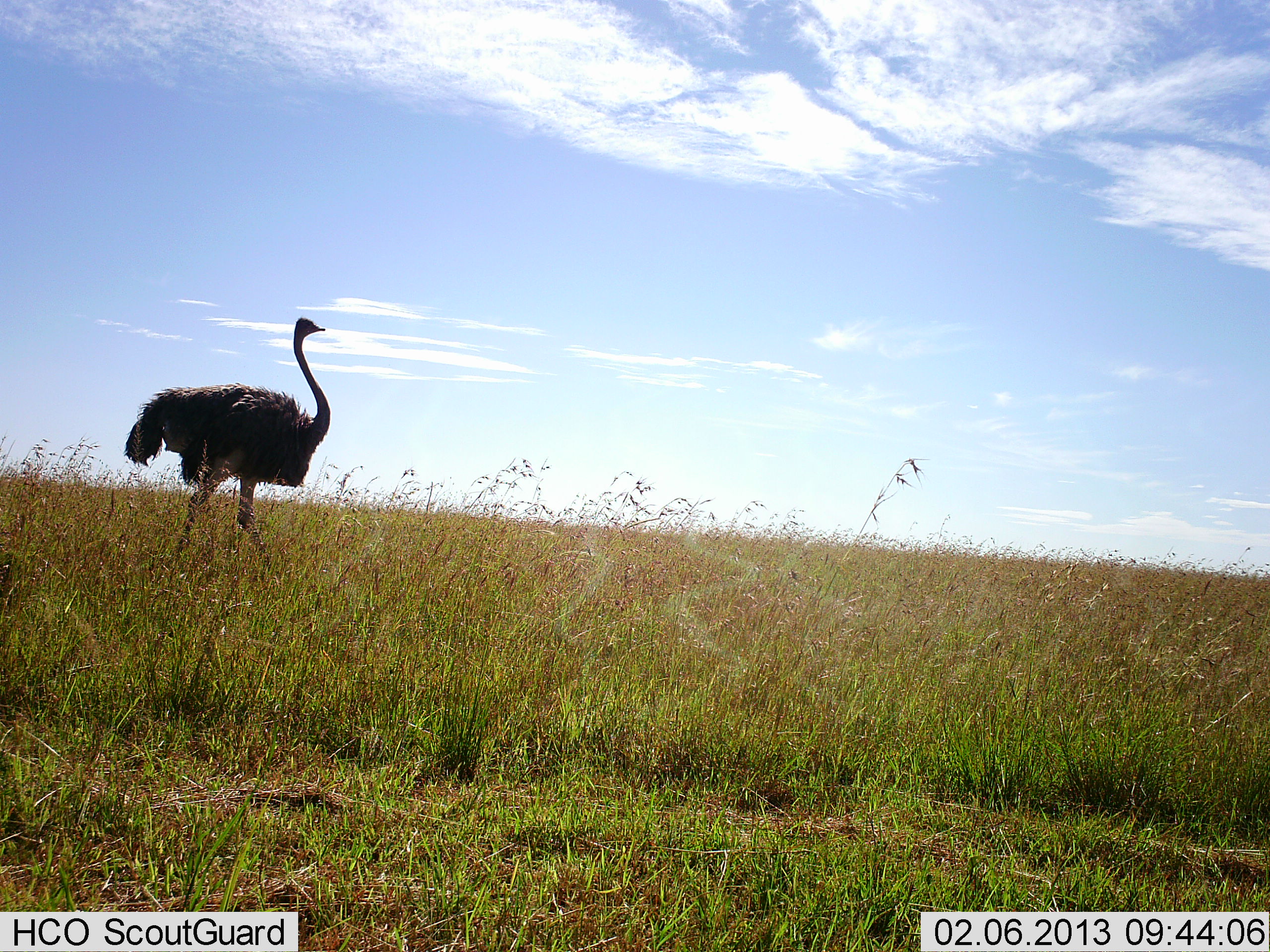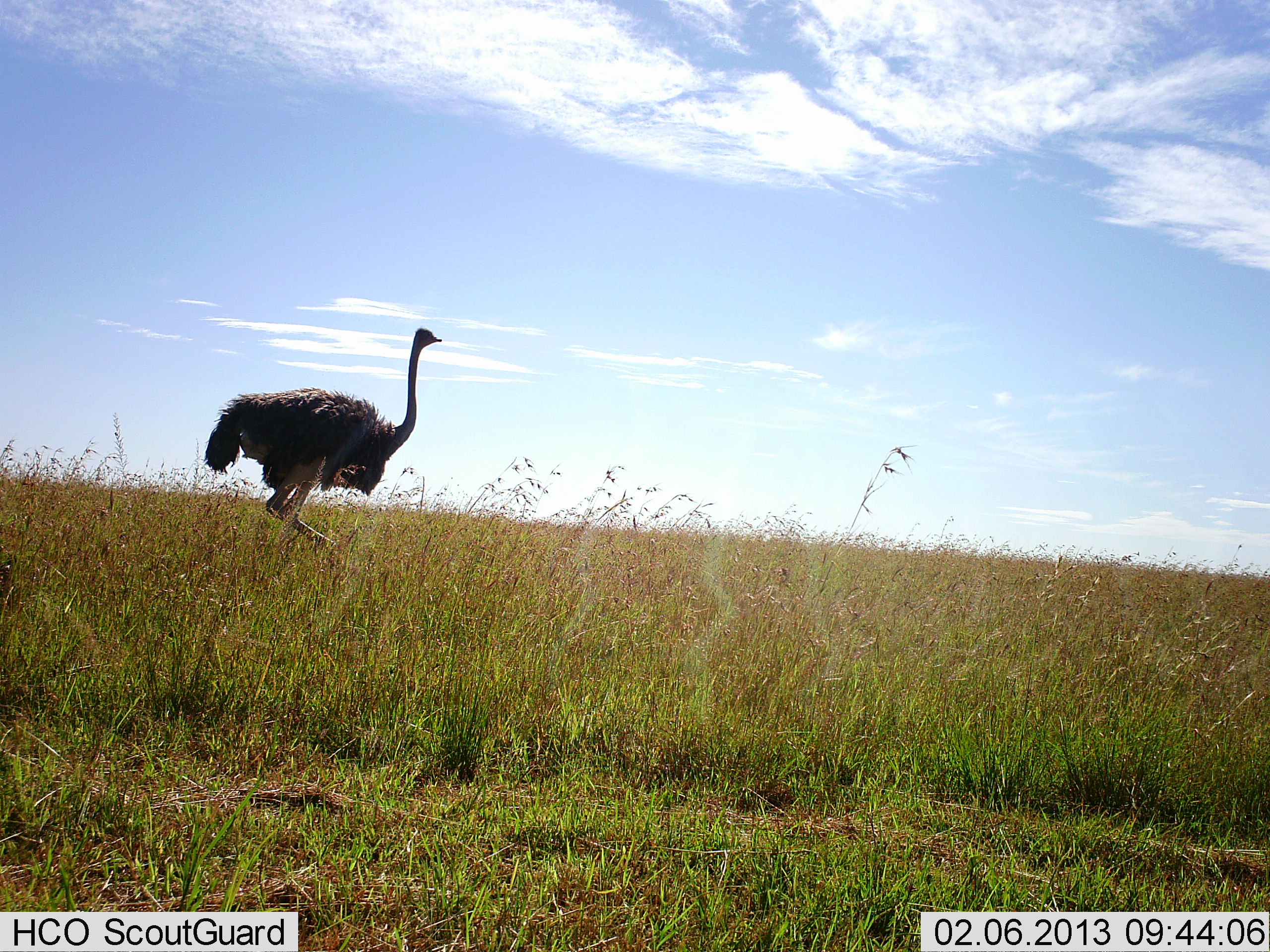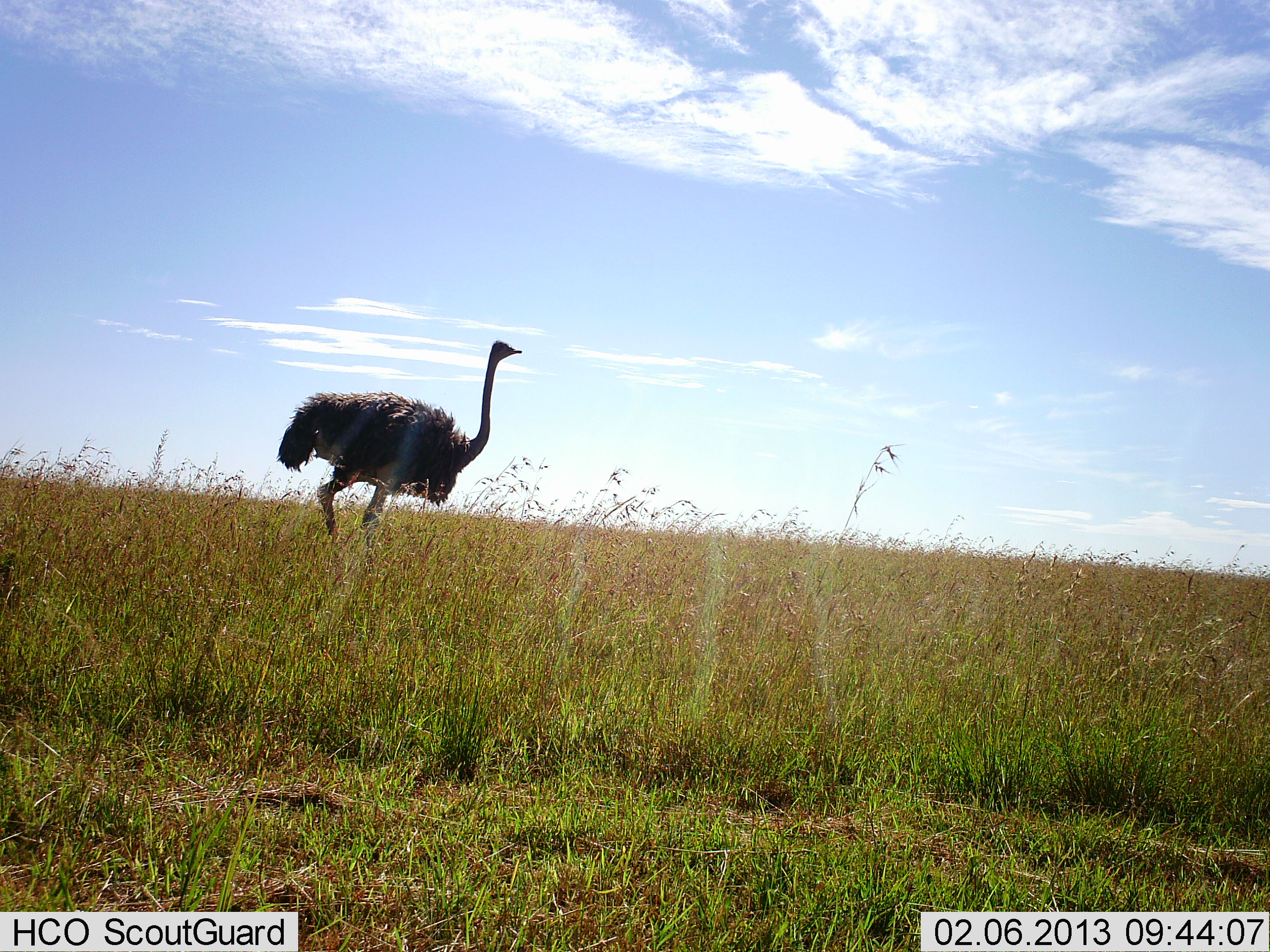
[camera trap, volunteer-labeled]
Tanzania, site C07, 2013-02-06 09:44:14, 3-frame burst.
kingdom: Animalia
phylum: Chordata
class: Aves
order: Struthioniformes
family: Struthionidae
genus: Struthio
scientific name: Struthio camelus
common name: ostrich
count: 1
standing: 2%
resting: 0%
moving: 98%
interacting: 0%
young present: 0%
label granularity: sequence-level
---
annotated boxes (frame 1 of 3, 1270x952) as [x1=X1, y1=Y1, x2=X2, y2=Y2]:
animal: [x1=121, y1=314, x2=334, y2=578]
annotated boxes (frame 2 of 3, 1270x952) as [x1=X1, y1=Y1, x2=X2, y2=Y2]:
animal: [x1=203, y1=314, x2=444, y2=553]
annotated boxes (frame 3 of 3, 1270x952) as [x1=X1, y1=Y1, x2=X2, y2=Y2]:
animal: [x1=275, y1=340, x2=524, y2=551]